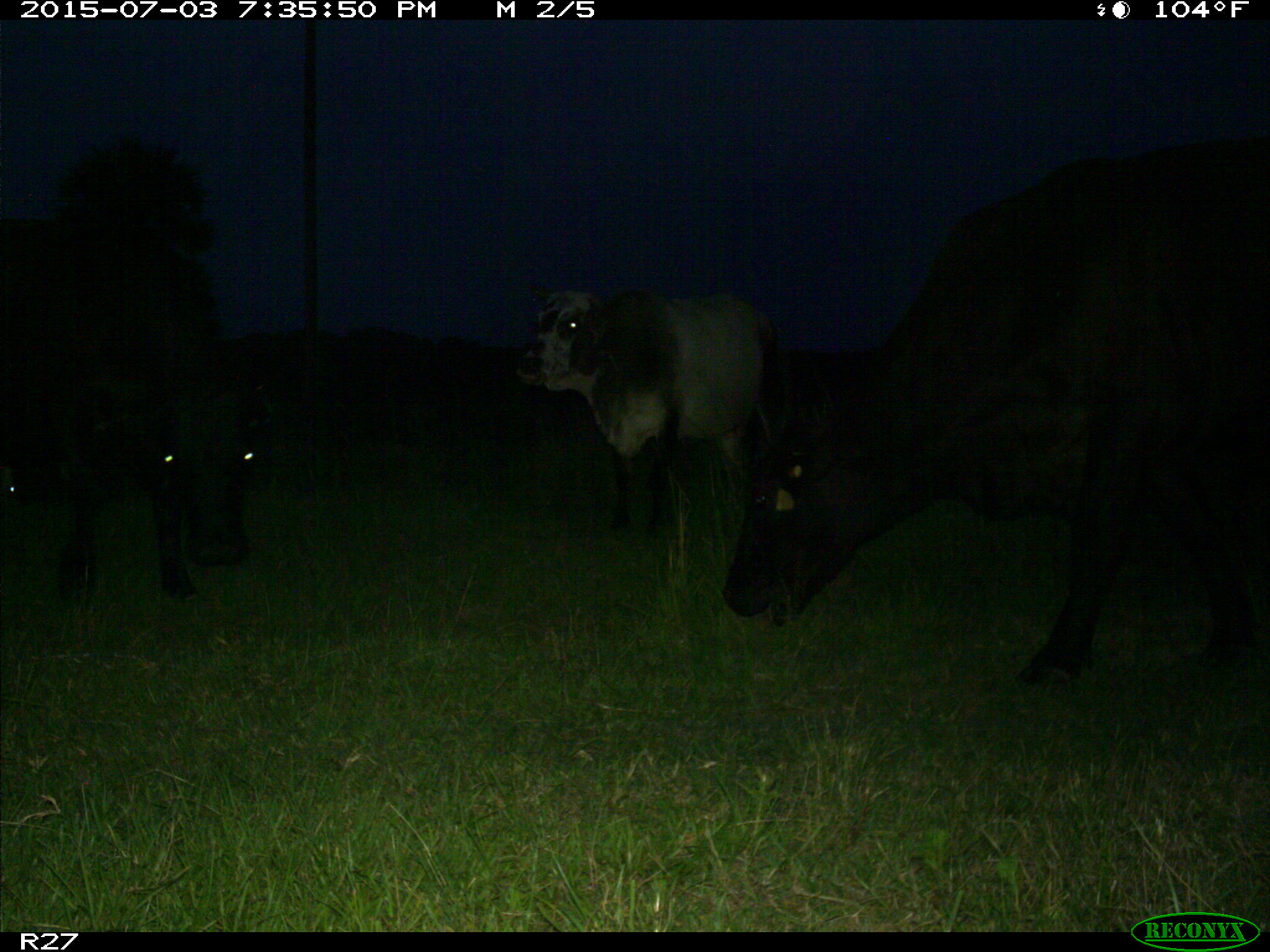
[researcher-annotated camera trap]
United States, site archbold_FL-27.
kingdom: Animalia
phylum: Chordata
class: Mammalia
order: Artiodactyla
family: Bovidae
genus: Bos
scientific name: Bos taurus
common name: domestic cow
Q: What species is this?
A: Bos taurus (domestic cow).